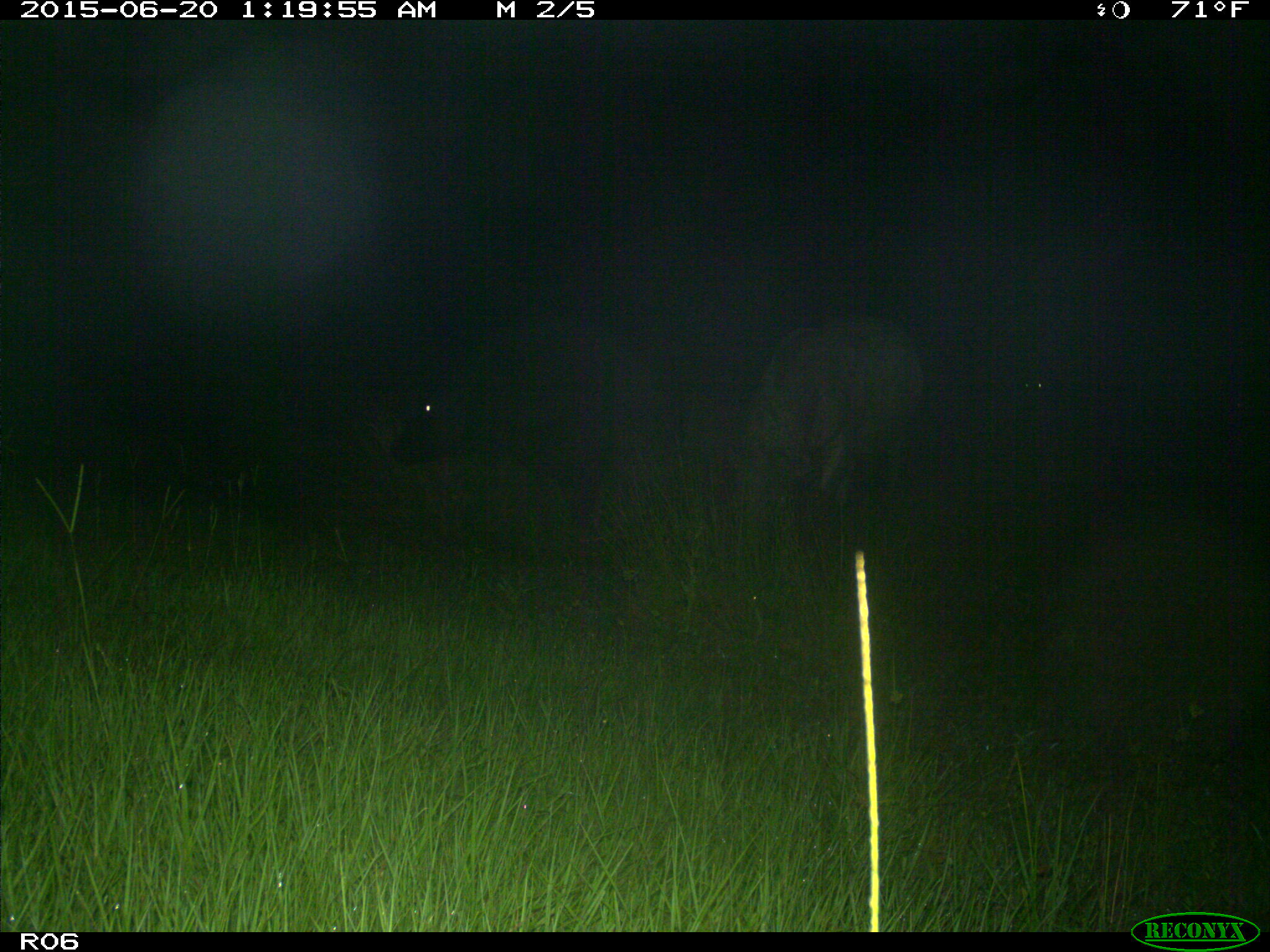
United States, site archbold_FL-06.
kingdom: Animalia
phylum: Chordata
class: Mammalia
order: Artiodactyla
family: Bovidae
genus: Bos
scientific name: Bos taurus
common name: domestic cow